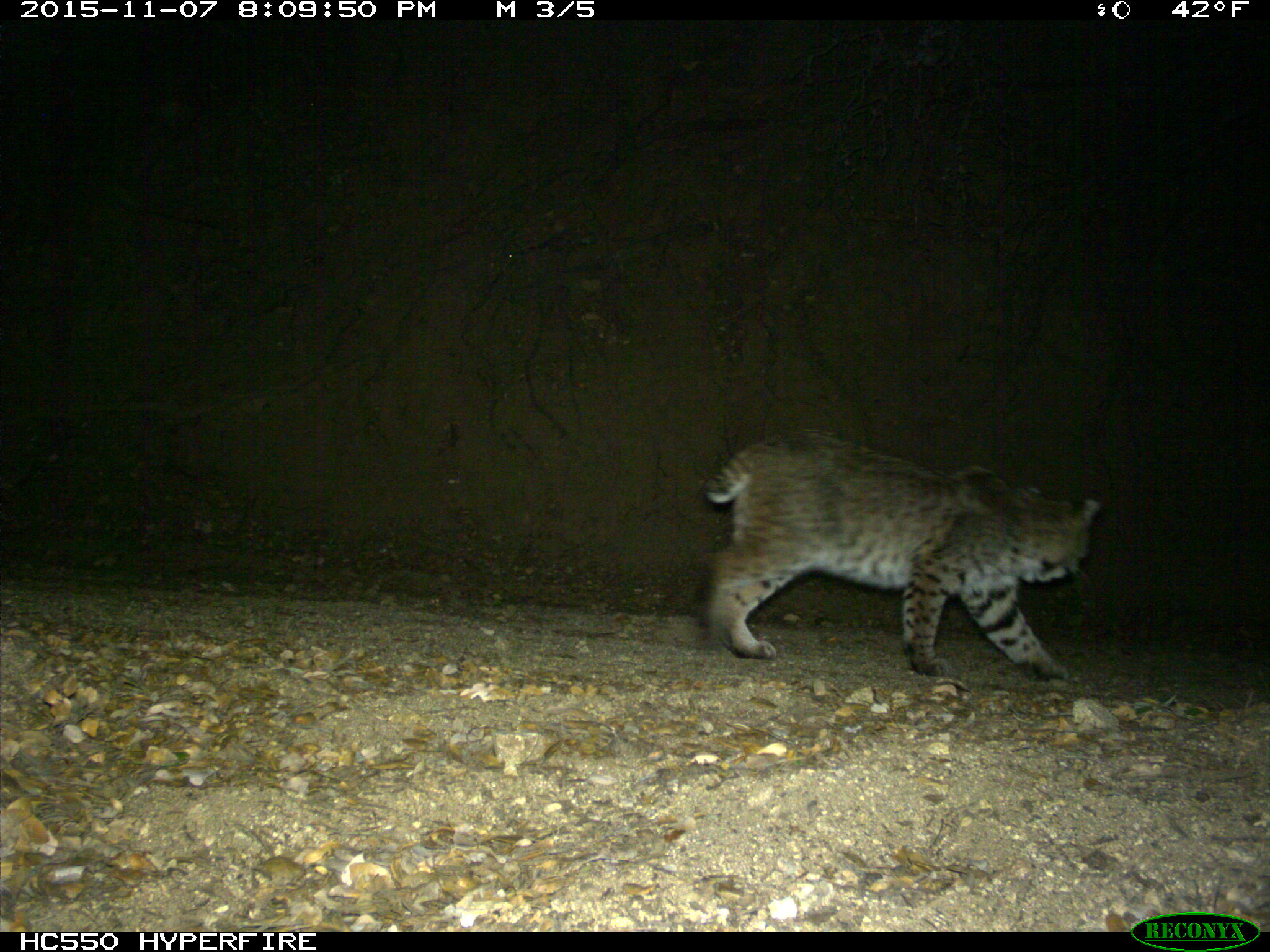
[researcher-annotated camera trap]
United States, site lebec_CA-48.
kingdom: Animalia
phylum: Chordata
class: Mammalia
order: Carnivora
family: Felidae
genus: Lynx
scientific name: Lynx rufus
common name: bobcat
Lynx rufus (bobcat).